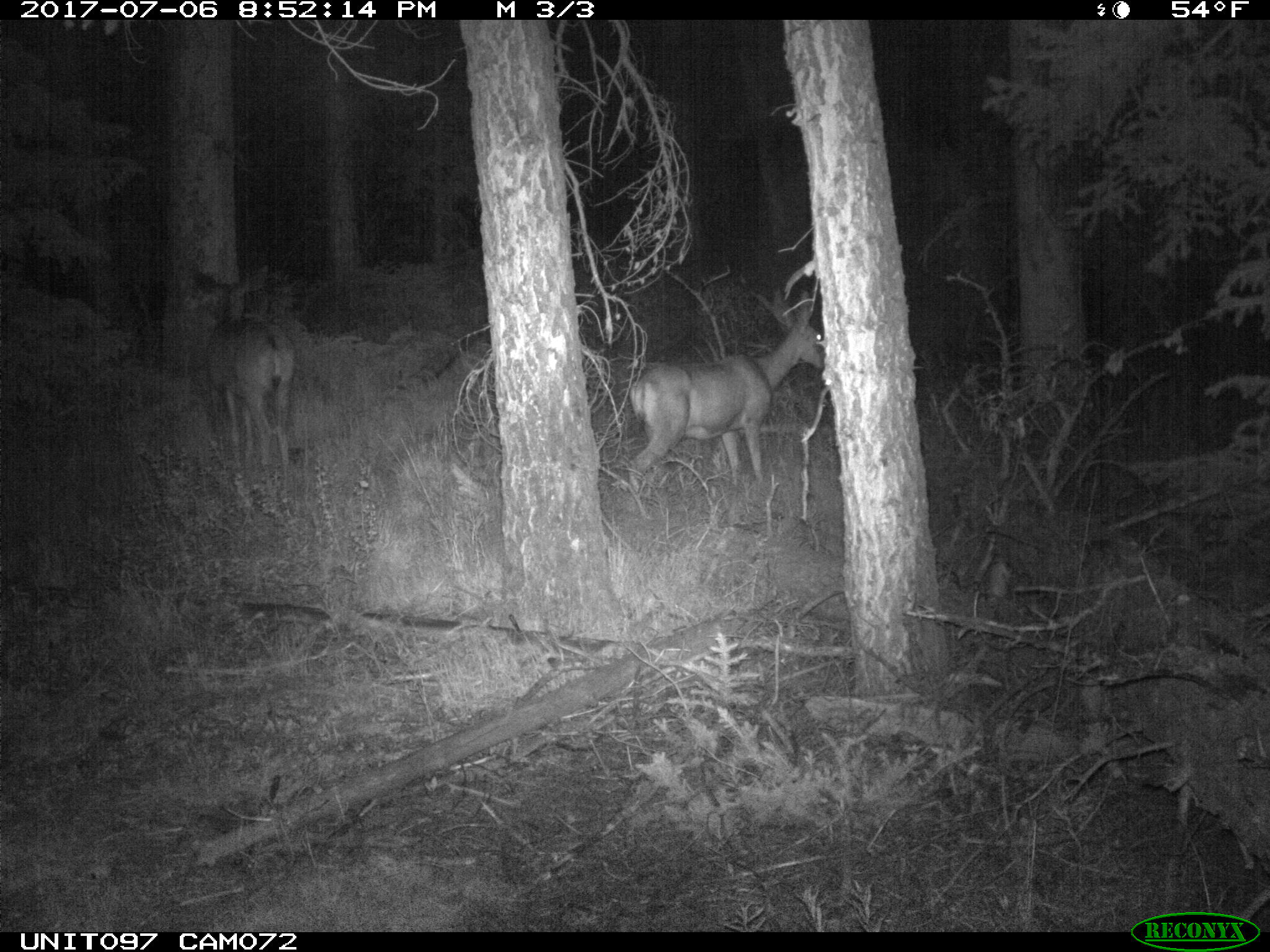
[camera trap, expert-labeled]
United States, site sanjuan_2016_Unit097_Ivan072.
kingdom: Animalia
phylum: Chordata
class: Mammalia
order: Artiodactyla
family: Cervidae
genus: Odocoileus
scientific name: Odocoileus hemionus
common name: mule deer